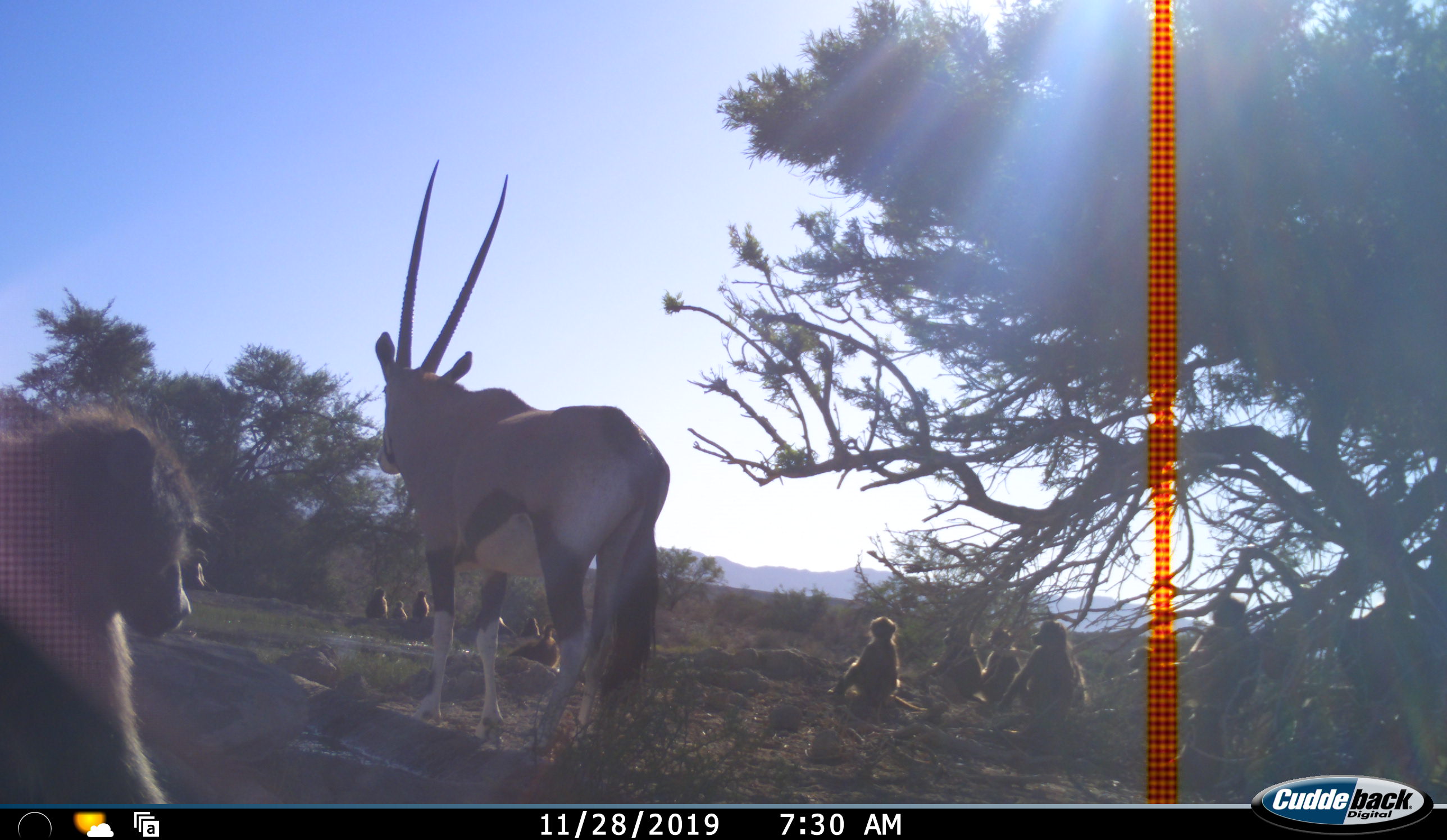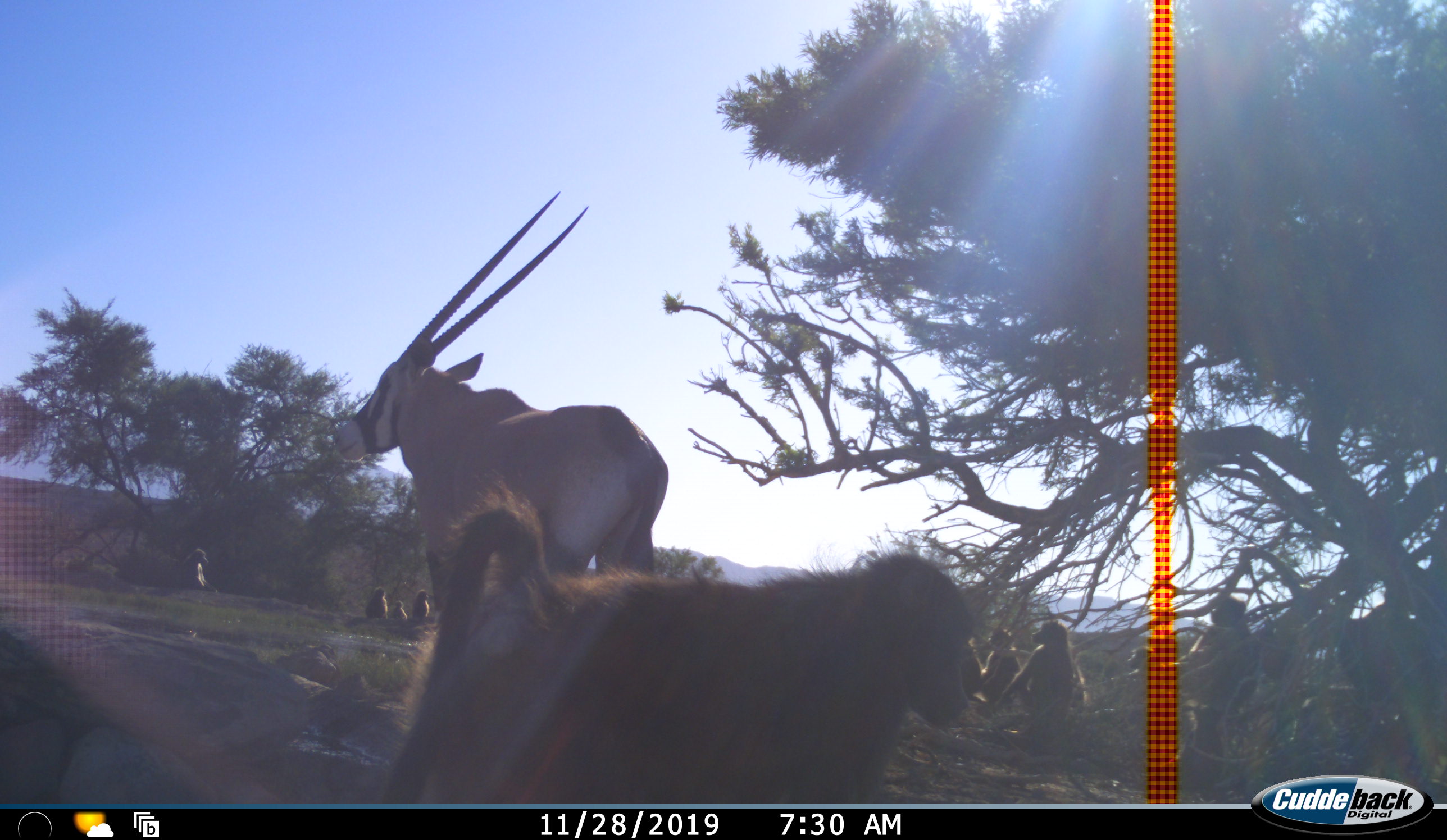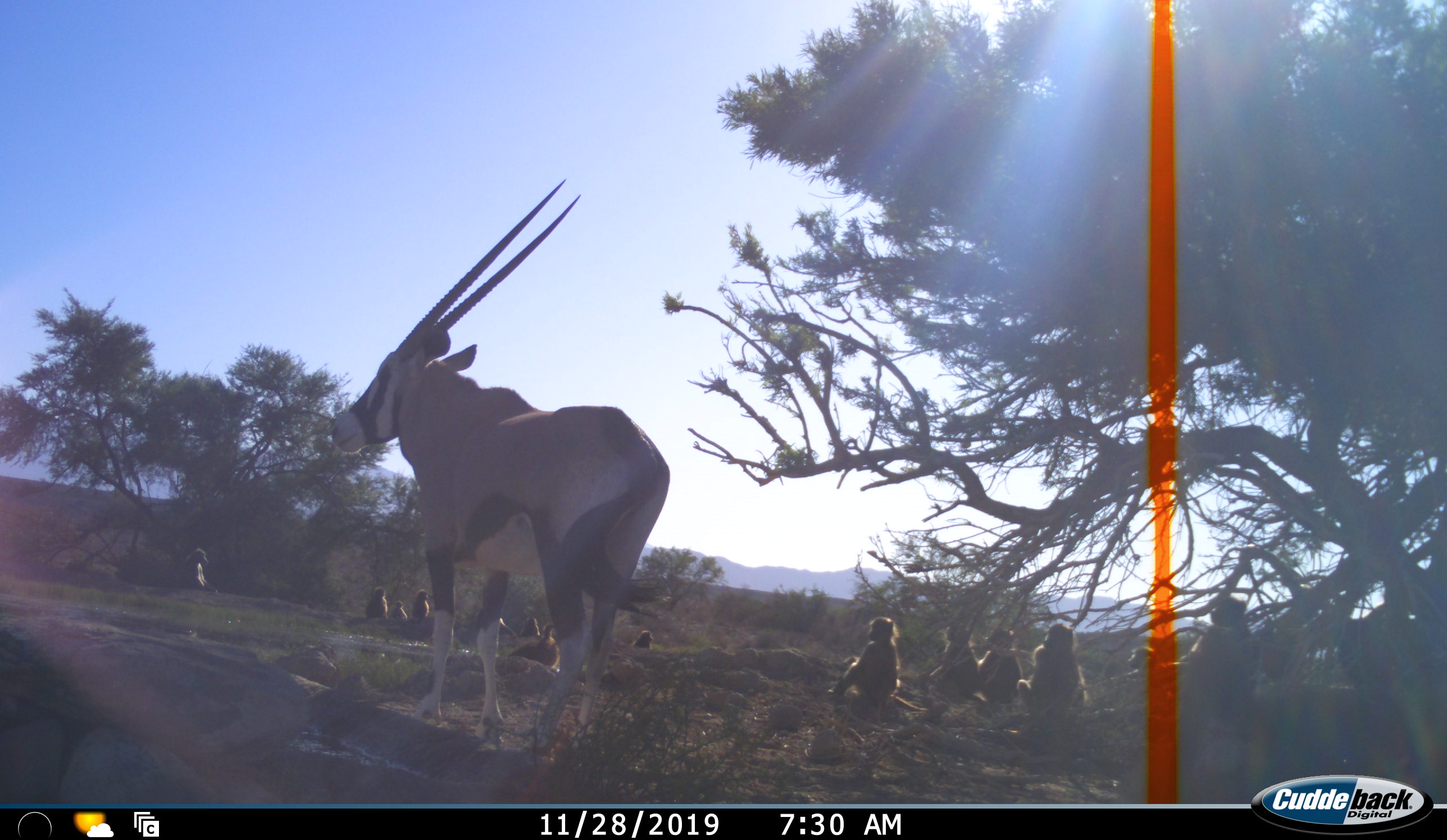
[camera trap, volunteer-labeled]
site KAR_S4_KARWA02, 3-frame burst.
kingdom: Animalia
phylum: Chordata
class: Mammalia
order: Primates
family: Cercopithecidae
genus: Papio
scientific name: Papio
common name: baboon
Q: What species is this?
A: Baboon (Papio).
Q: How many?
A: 11-50.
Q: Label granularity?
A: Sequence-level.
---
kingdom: Animalia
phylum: Chordata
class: Mammalia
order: Artiodactyla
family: Bovidae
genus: Oryx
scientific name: Oryx gazella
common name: gemsbok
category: oryx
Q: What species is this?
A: Oryx (gemsbok) (Oryx gazella).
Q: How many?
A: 1.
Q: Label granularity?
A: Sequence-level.